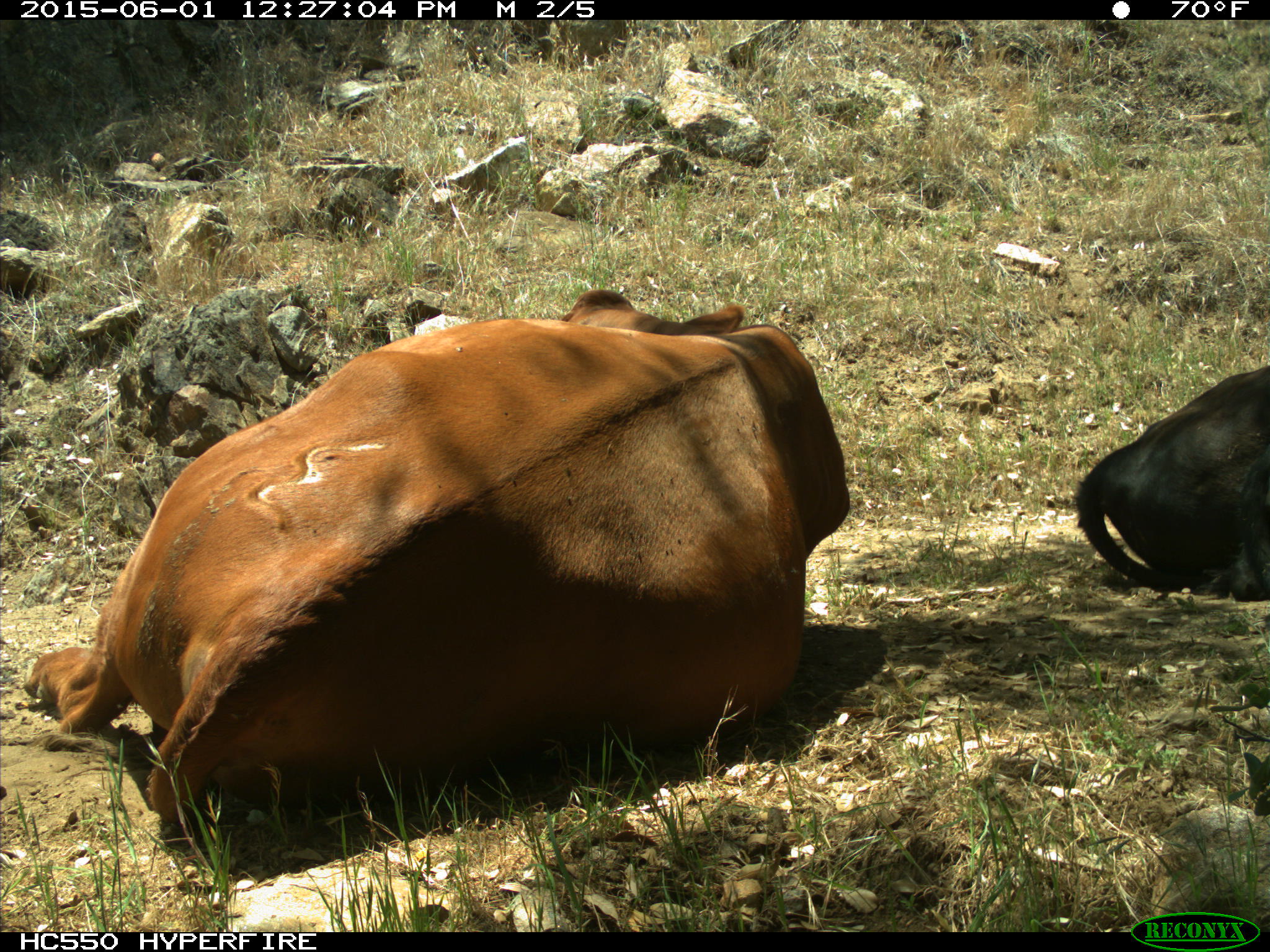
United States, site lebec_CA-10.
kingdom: Animalia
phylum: Chordata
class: Mammalia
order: Artiodactyla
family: Bovidae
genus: Bos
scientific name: Bos taurus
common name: domestic cow